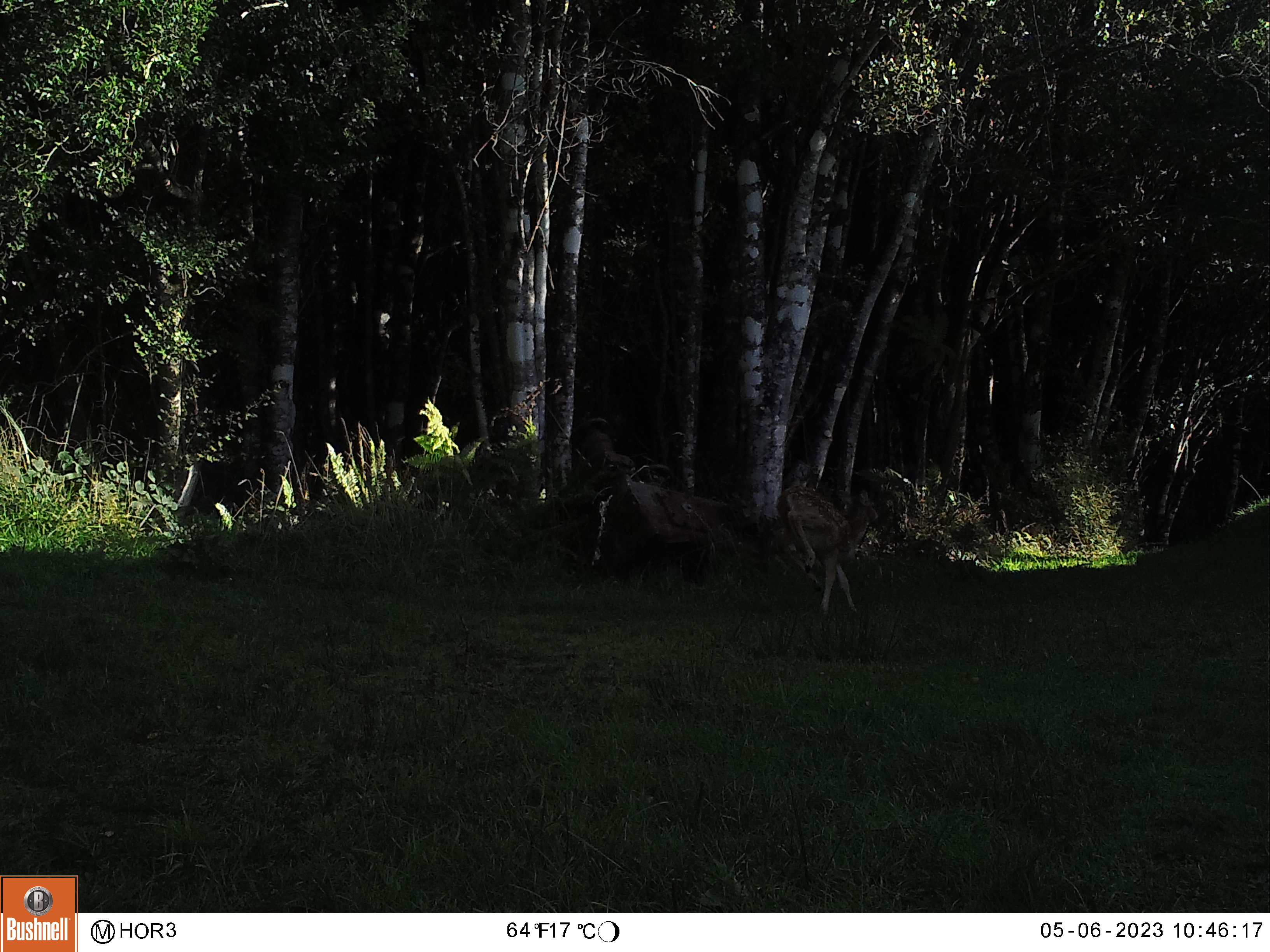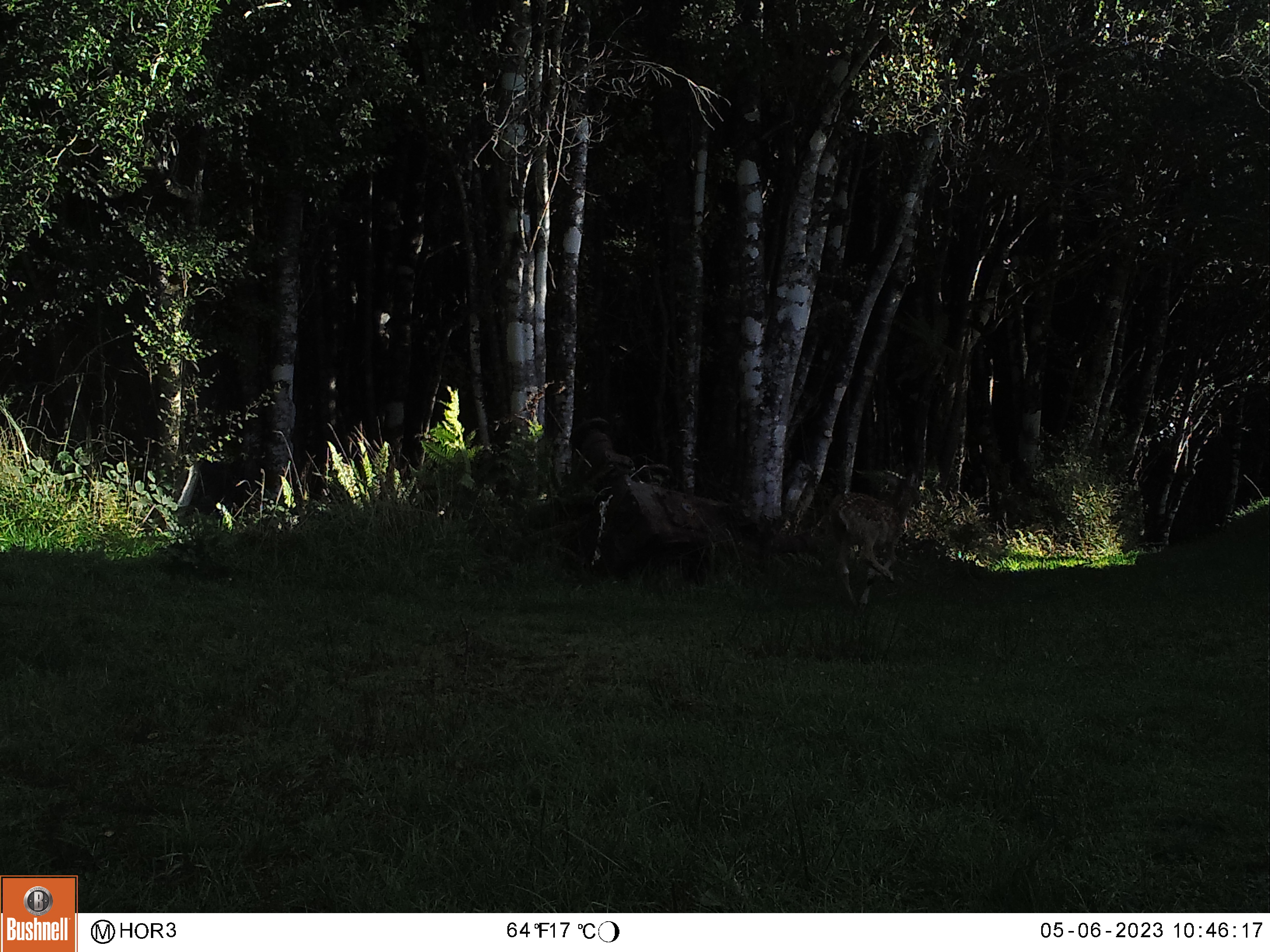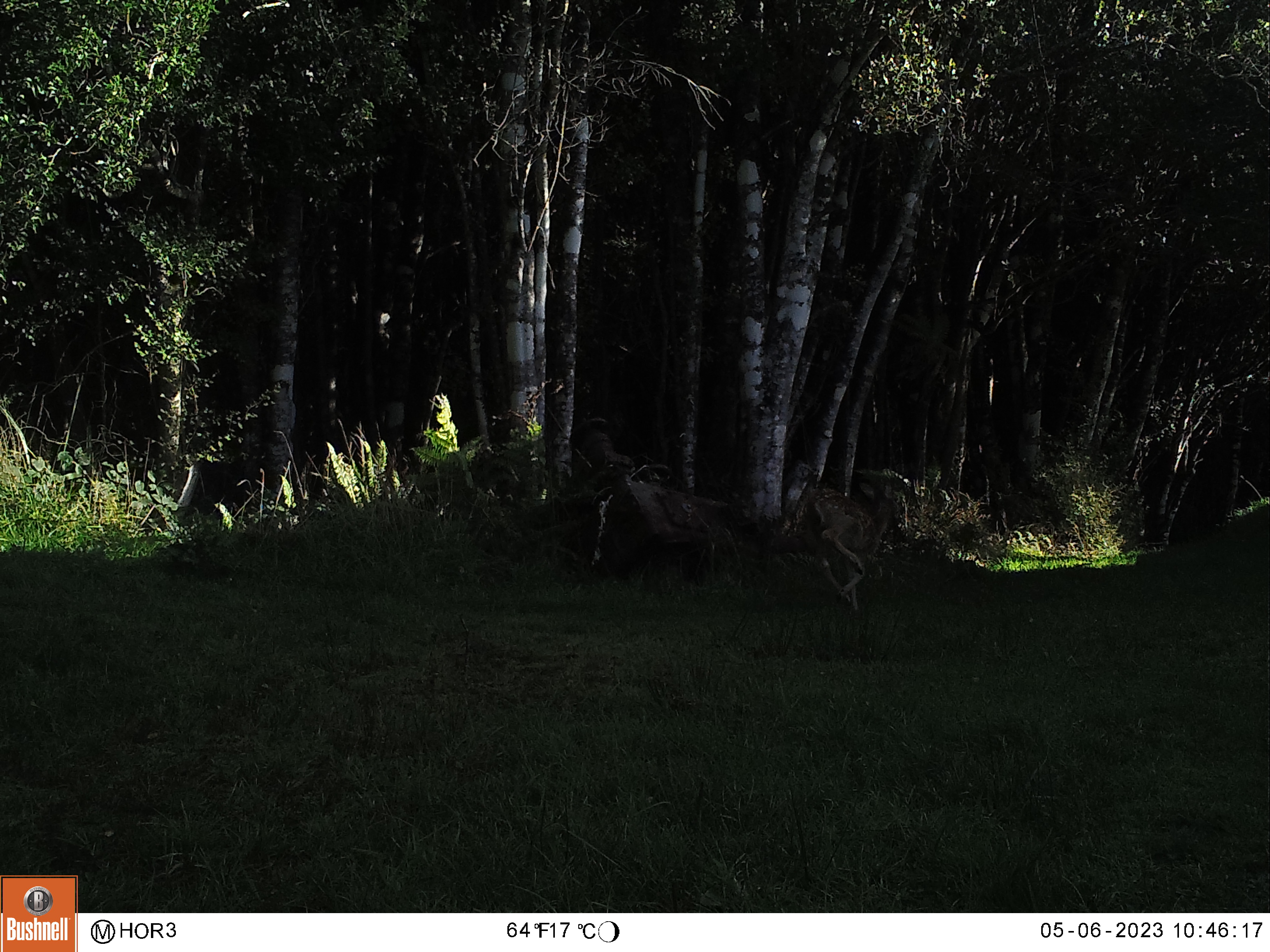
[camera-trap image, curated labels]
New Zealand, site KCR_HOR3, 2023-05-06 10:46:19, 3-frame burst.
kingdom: Animalia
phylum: Chordata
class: Mammalia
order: Artiodactyla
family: Cervidae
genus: Odocoileus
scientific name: Odocoileus virginianus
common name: white-tailed deer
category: white tailed deer